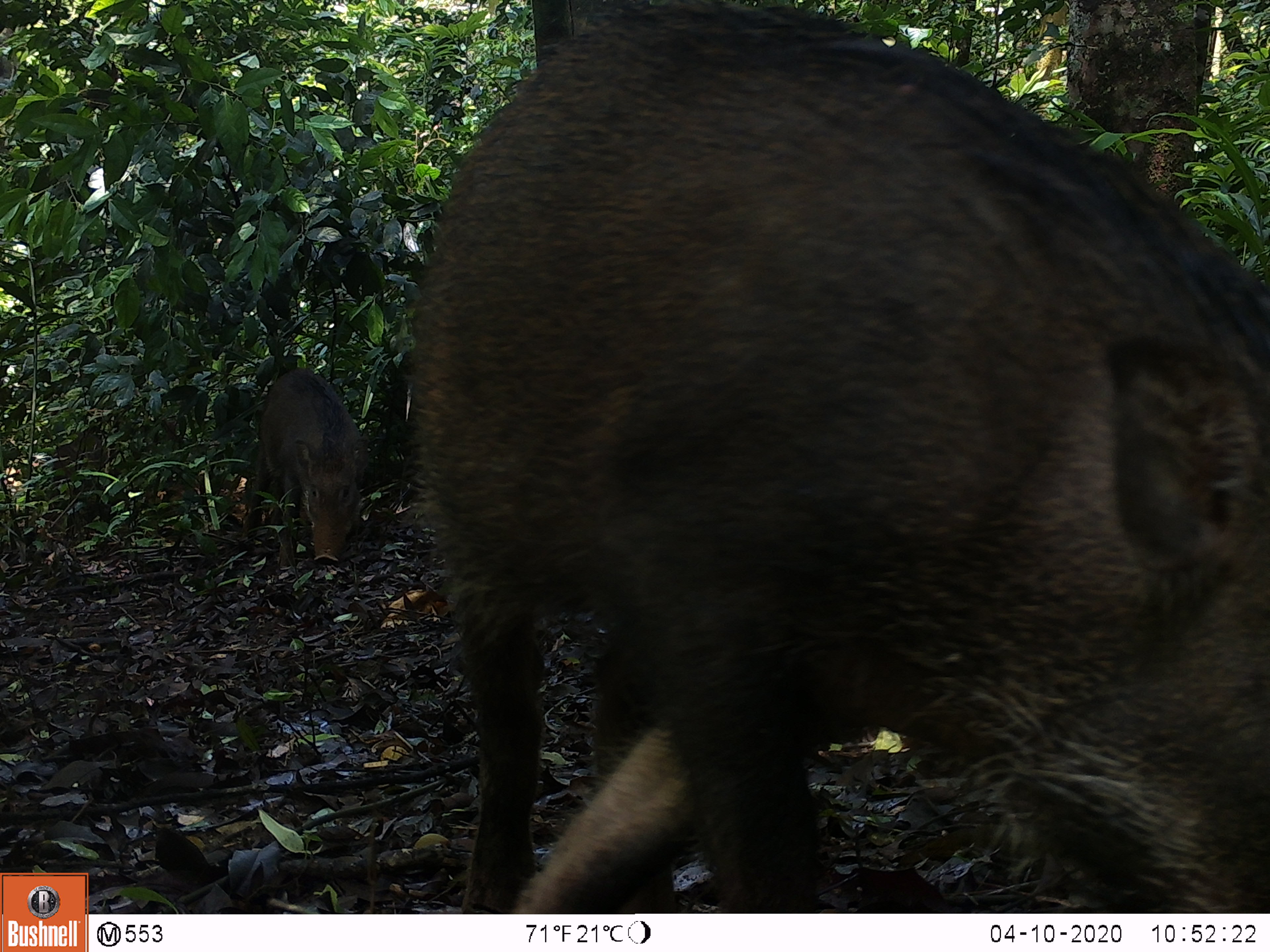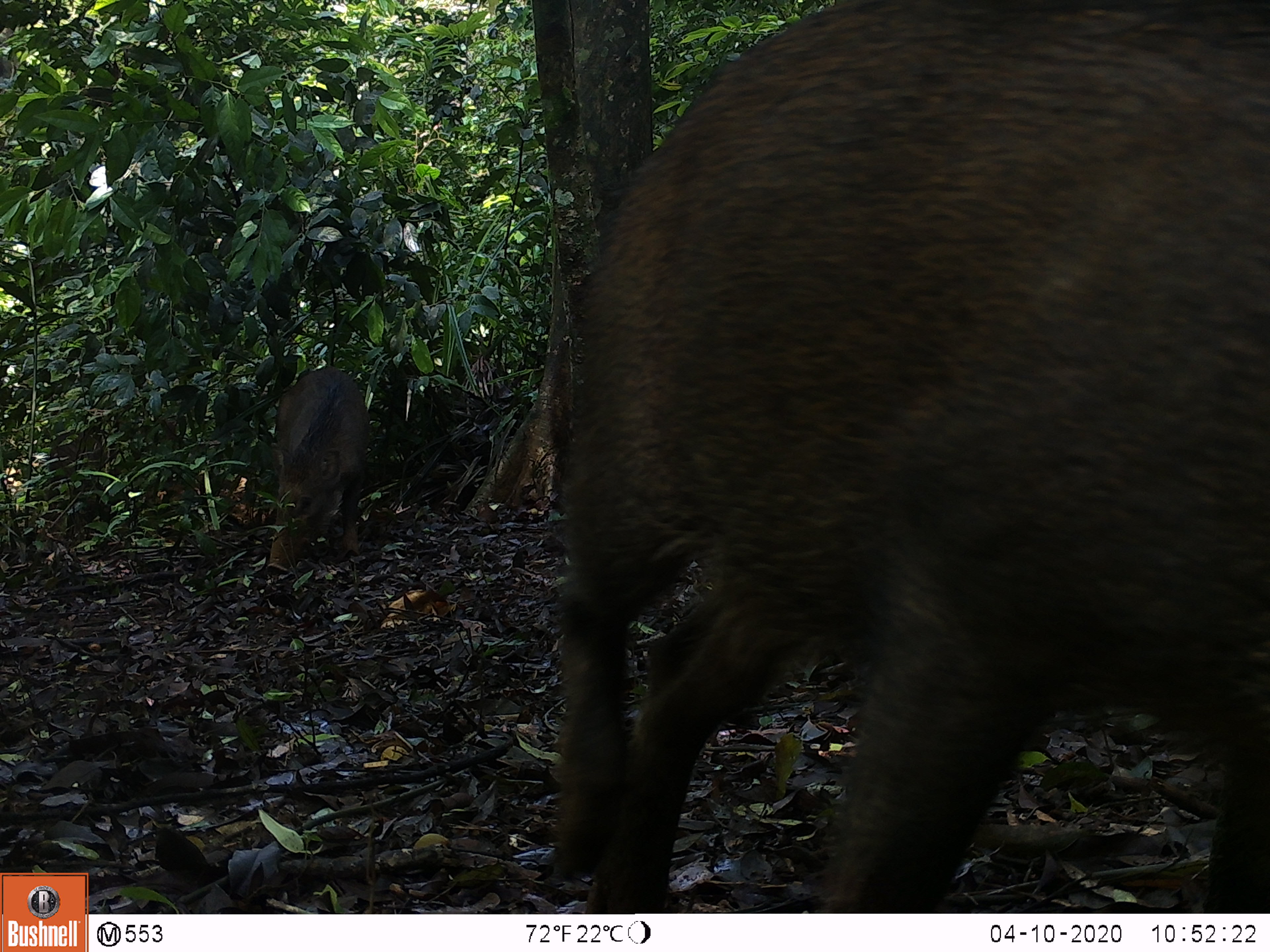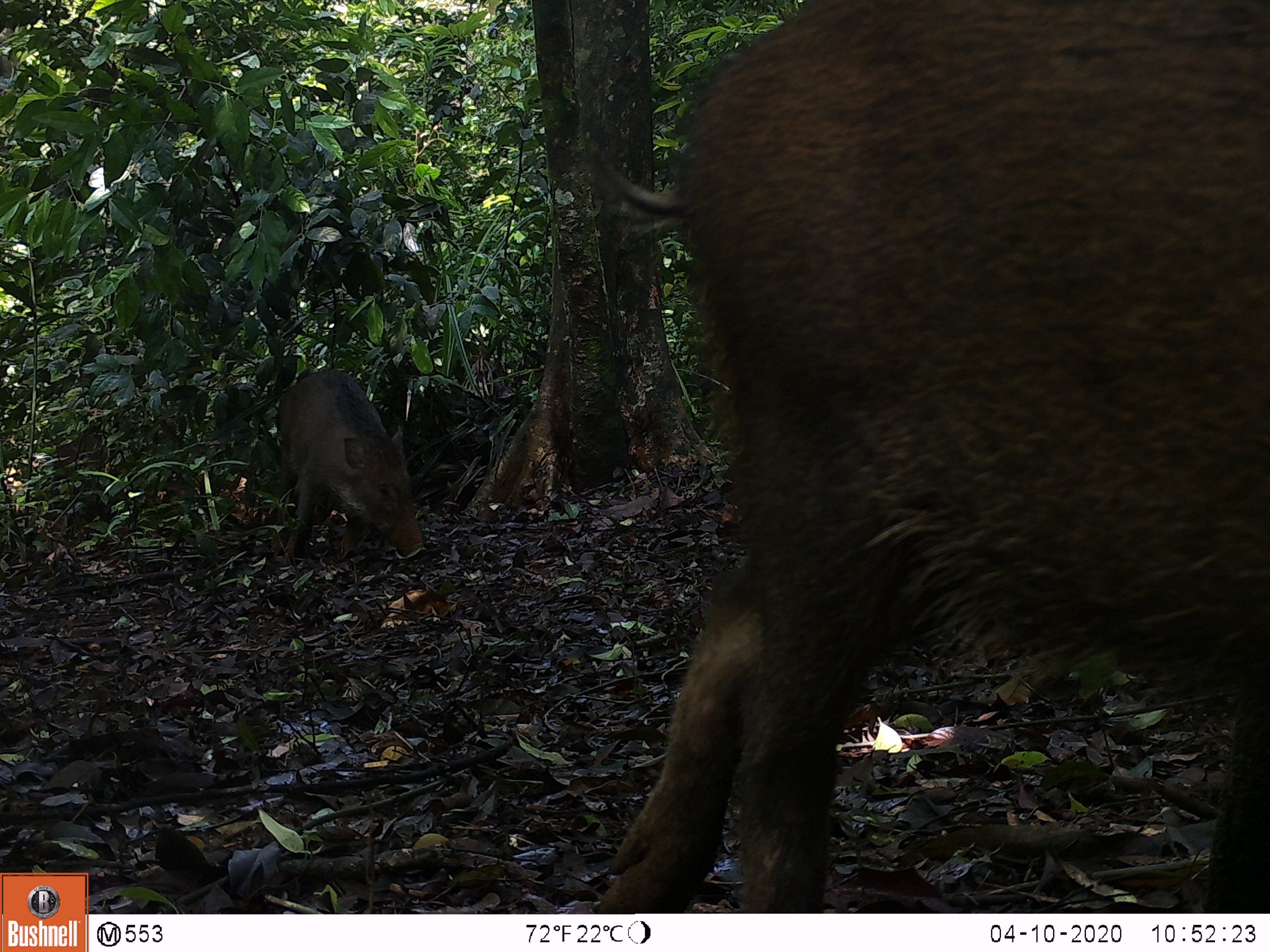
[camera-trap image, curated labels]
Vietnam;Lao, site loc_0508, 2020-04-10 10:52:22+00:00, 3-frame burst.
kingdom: Animalia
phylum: Chordata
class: Mammalia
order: Artiodactyla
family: Suidae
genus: Sus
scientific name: Sus scrofa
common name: eurasian wild pig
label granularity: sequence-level